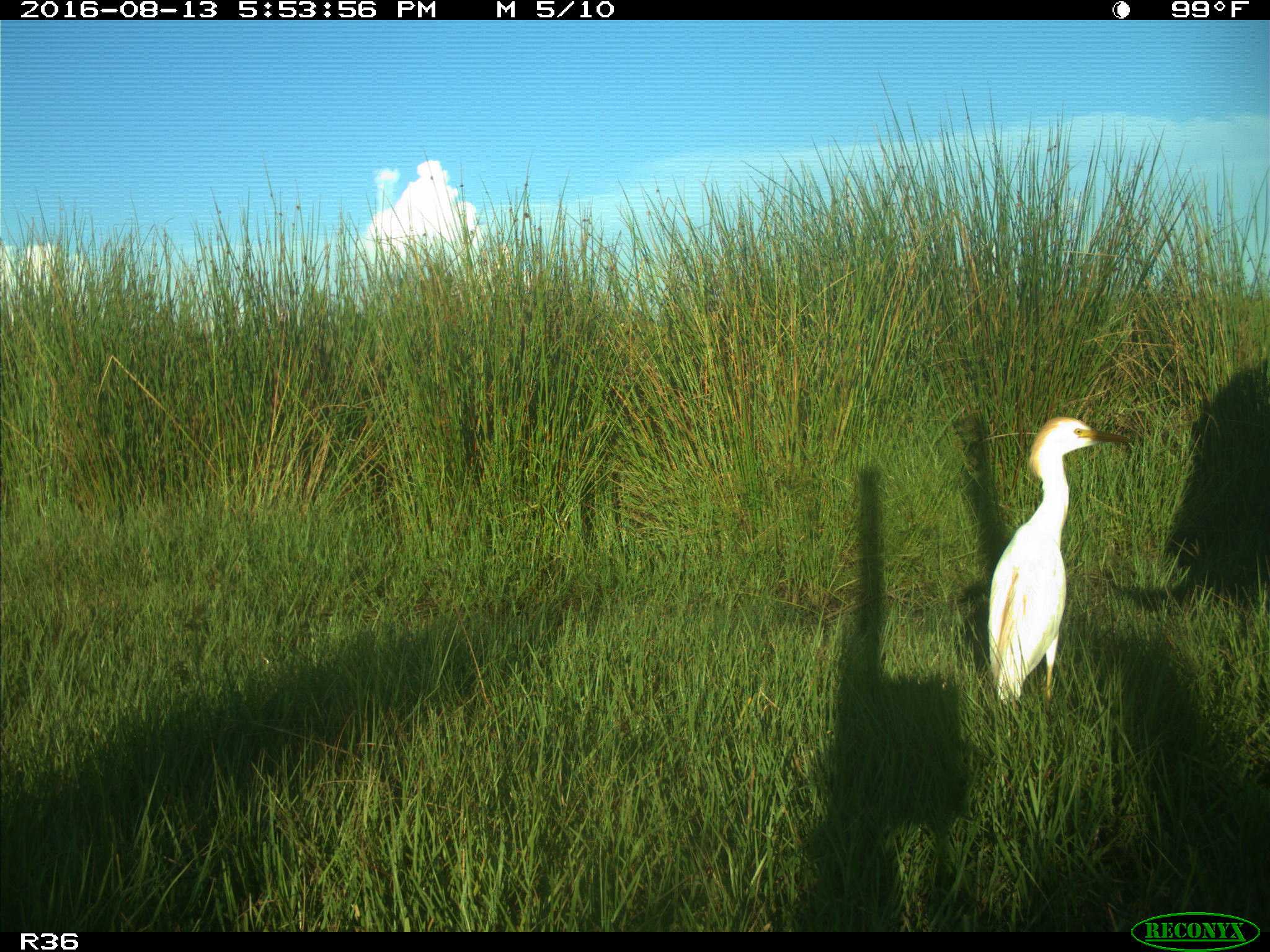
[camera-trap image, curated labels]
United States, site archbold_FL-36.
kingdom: Animalia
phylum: Chordata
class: Mammalia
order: Artiodactyla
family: Bovidae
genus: Bos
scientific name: Bos taurus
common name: domestic cow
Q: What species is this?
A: Bos taurus (domestic cow).